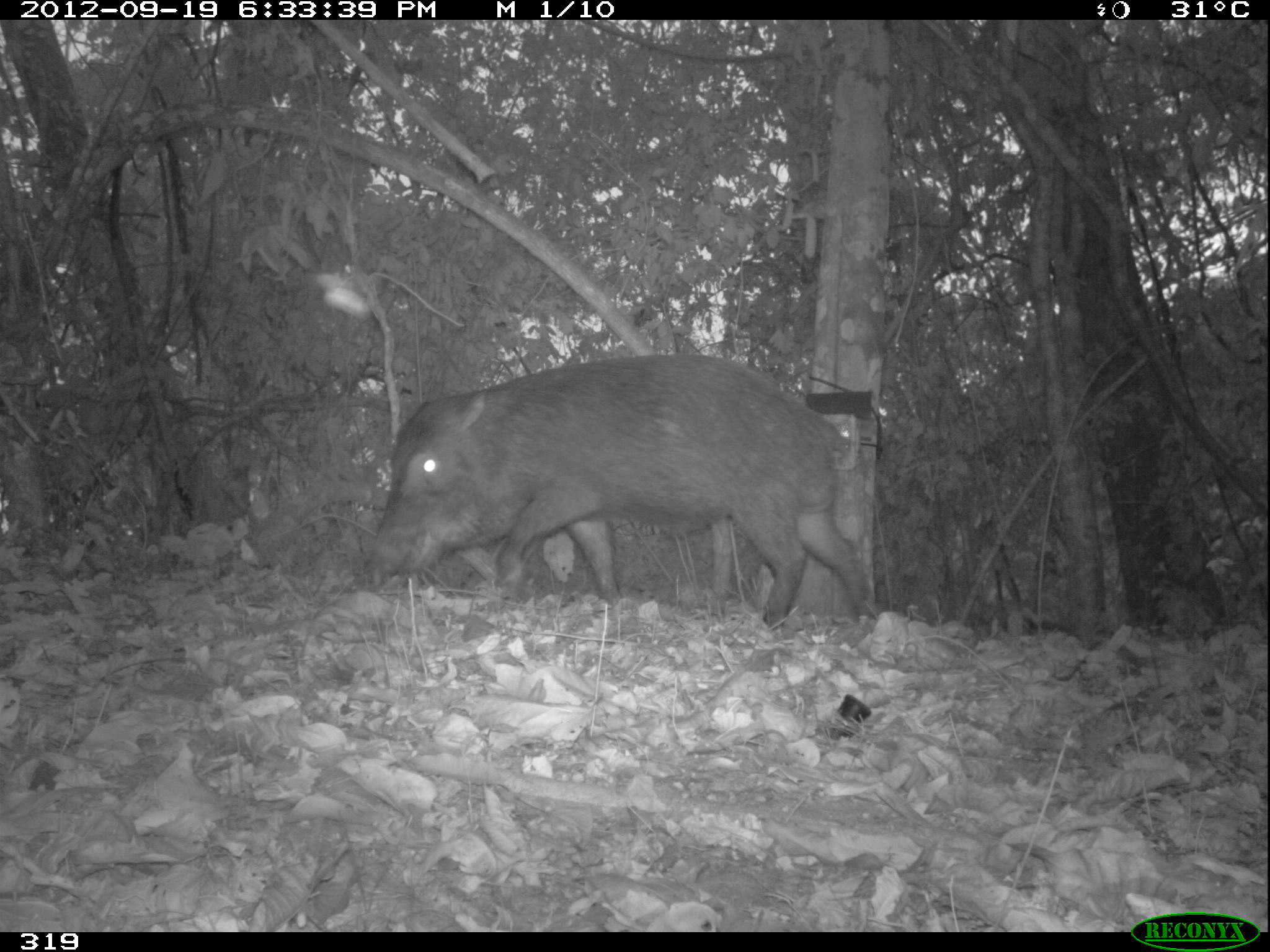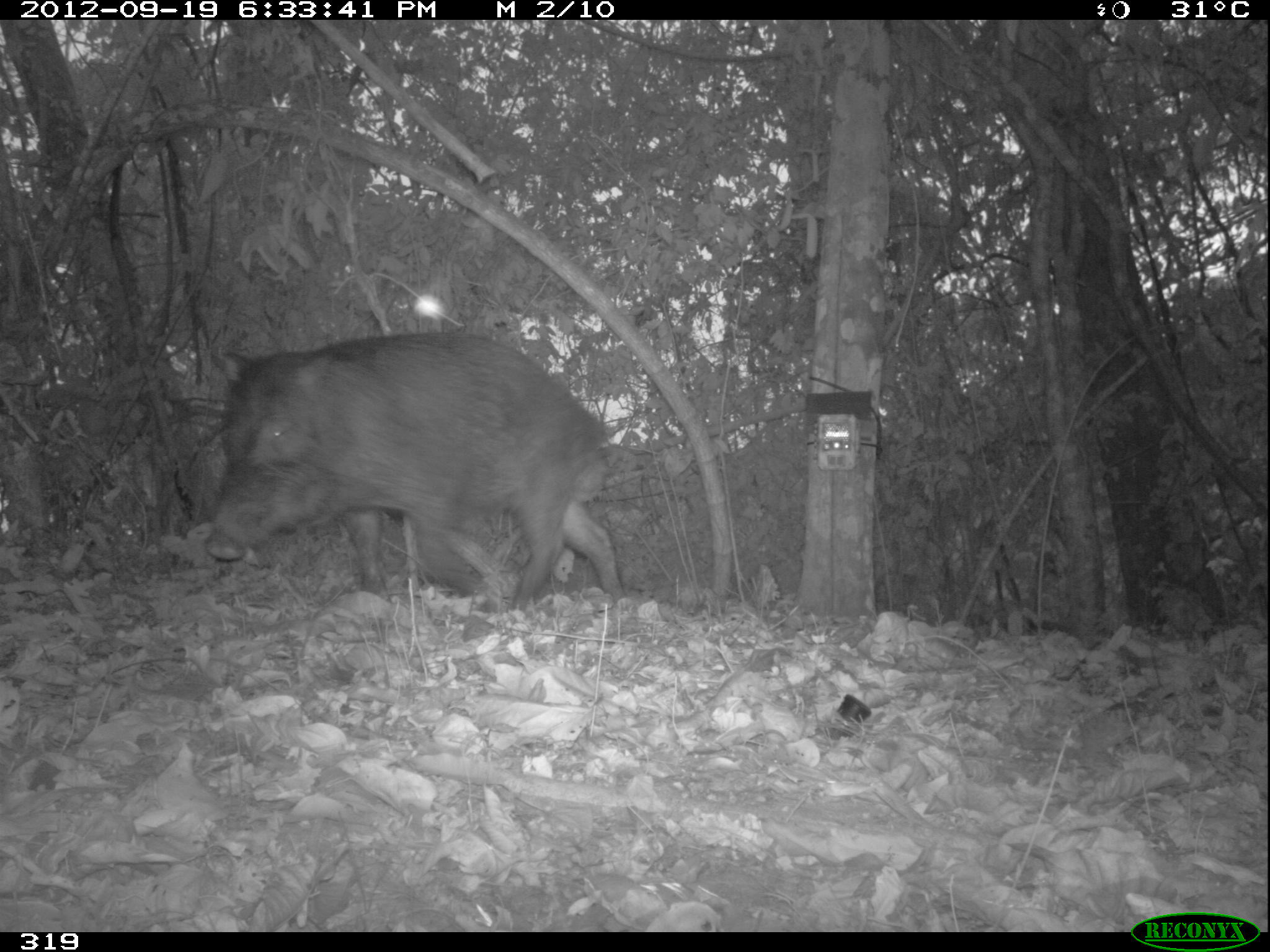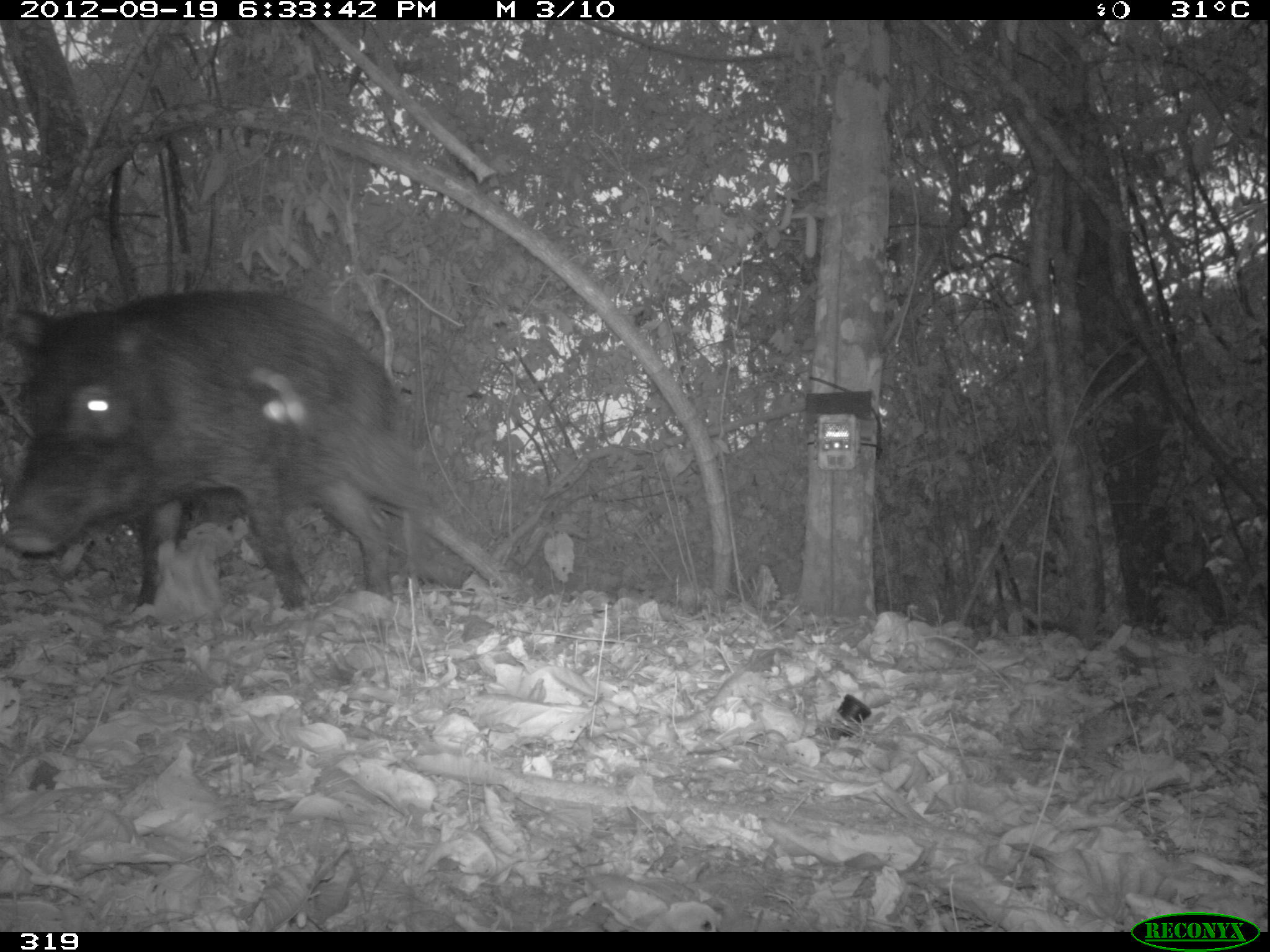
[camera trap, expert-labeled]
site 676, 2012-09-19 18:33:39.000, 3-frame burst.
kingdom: Animalia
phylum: Chordata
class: Mammalia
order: Artiodactyla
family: Tayassuidae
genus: Tayassu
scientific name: Tayassu pecari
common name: white-lipped peccary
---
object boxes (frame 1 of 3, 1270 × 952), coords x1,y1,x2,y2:
tayassu pecari: 374,353,871,629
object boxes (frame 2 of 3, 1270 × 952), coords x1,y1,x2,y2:
tayassu pecari: 203,332,625,614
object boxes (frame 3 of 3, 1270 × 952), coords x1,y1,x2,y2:
tayassu pecari: 0,286,441,622